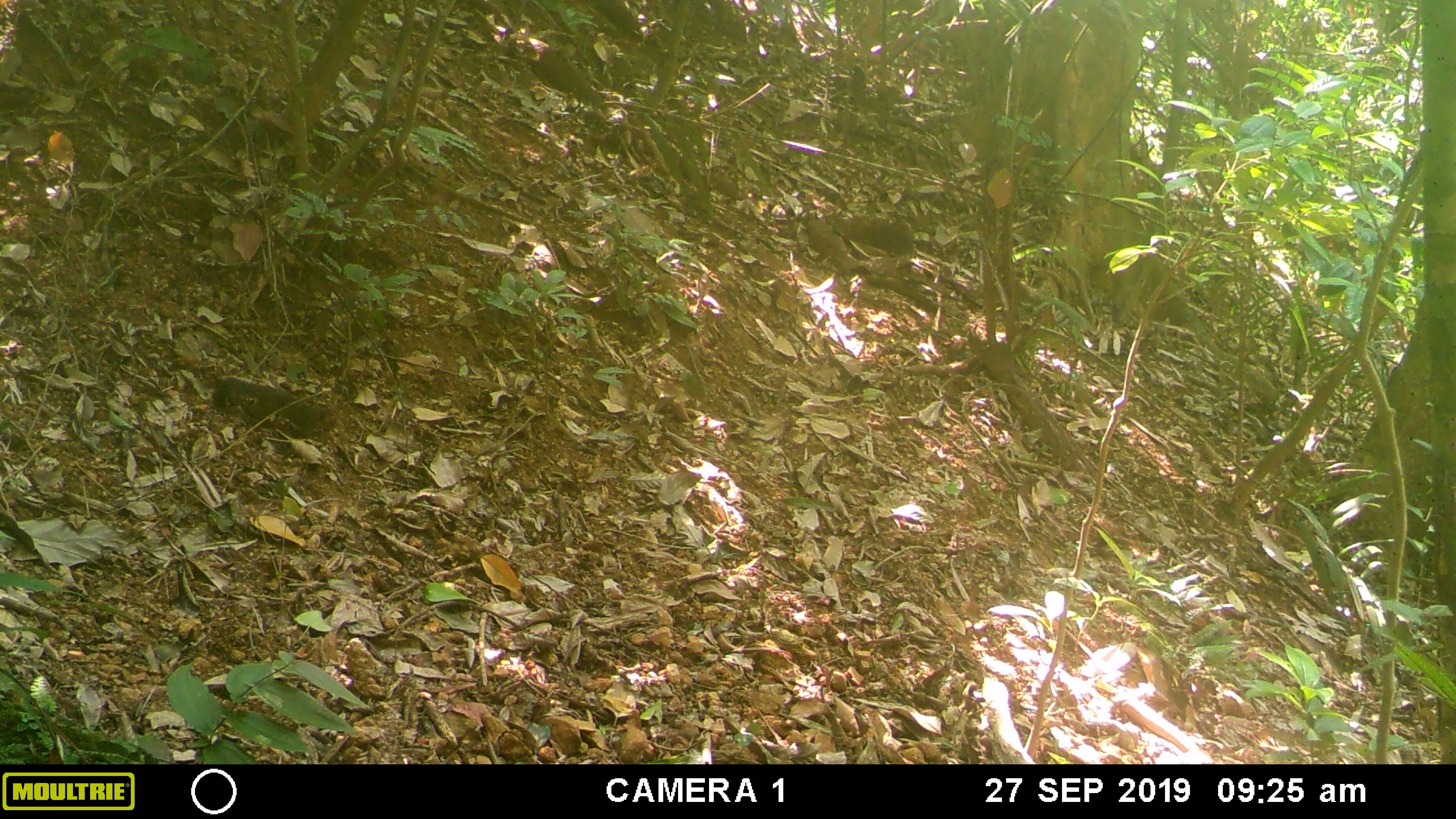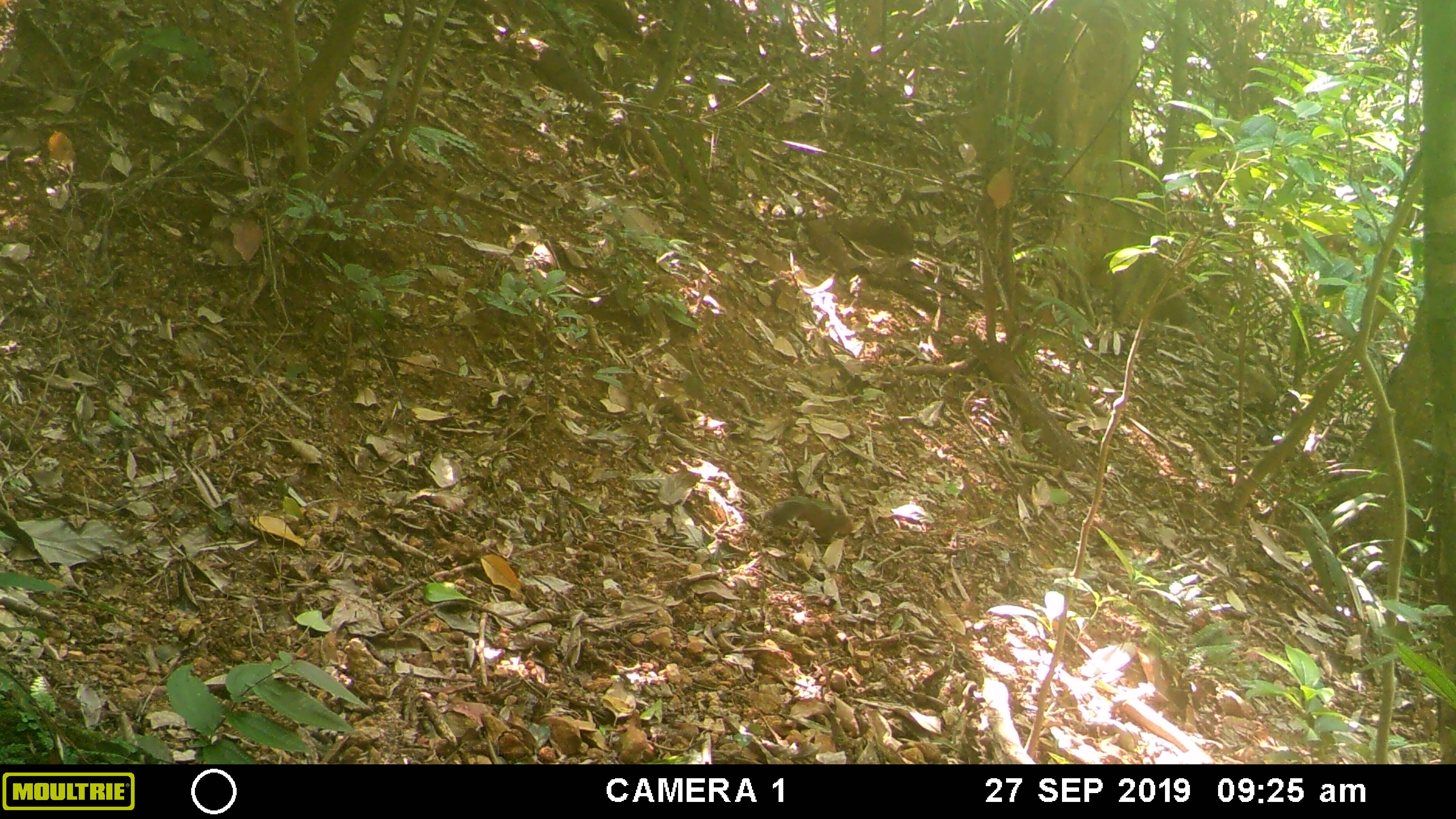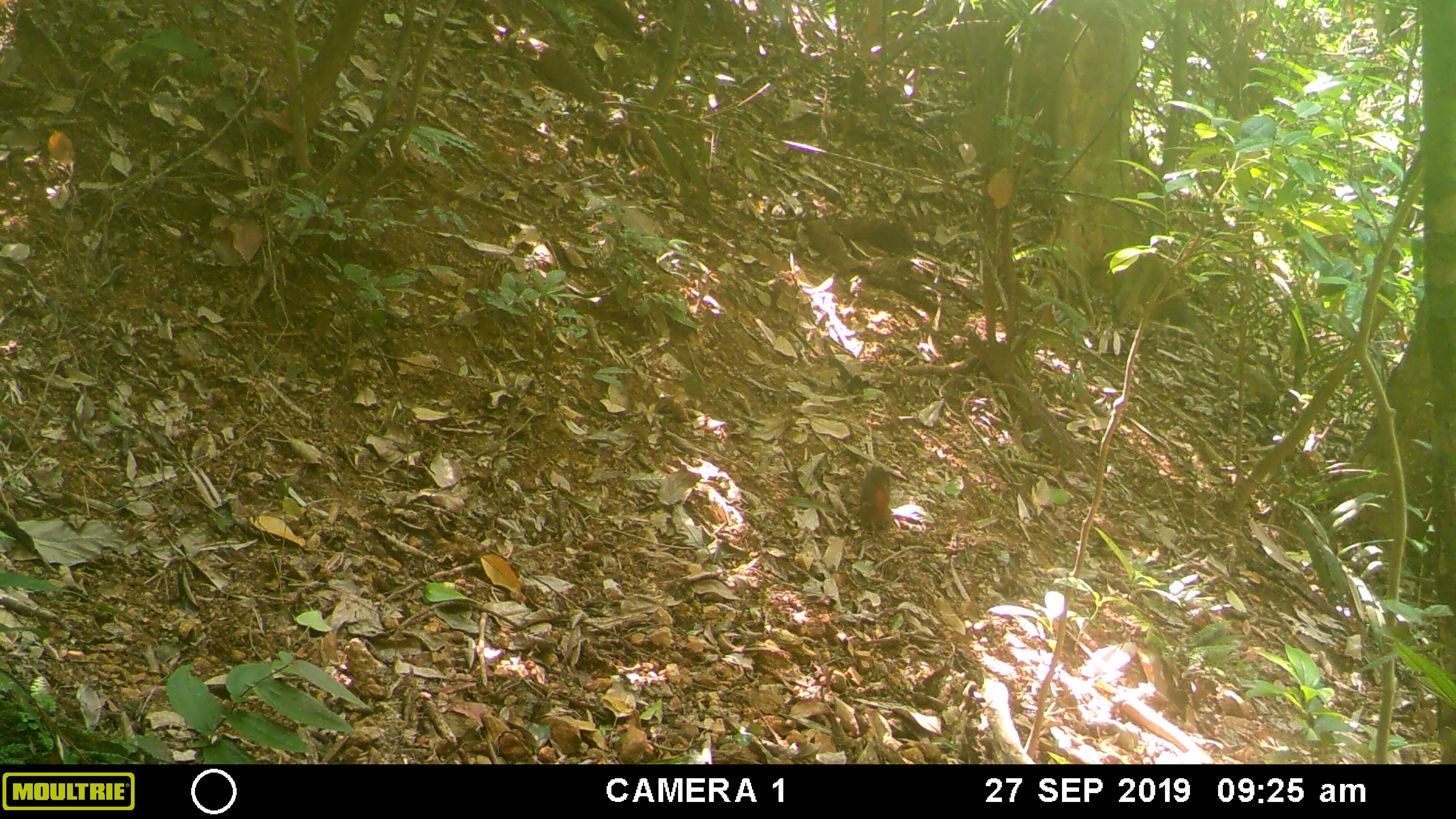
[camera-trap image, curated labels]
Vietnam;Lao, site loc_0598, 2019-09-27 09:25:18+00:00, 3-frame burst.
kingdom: Animalia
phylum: Chordata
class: Mammalia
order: Rodentia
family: Sciuridae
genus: Callosciurus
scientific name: Callosciurus erythraeus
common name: pallas's squirrel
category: pallass squirrel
Pallass squirrel (pallas's squirrel) (Callosciurus erythraeus). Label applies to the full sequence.